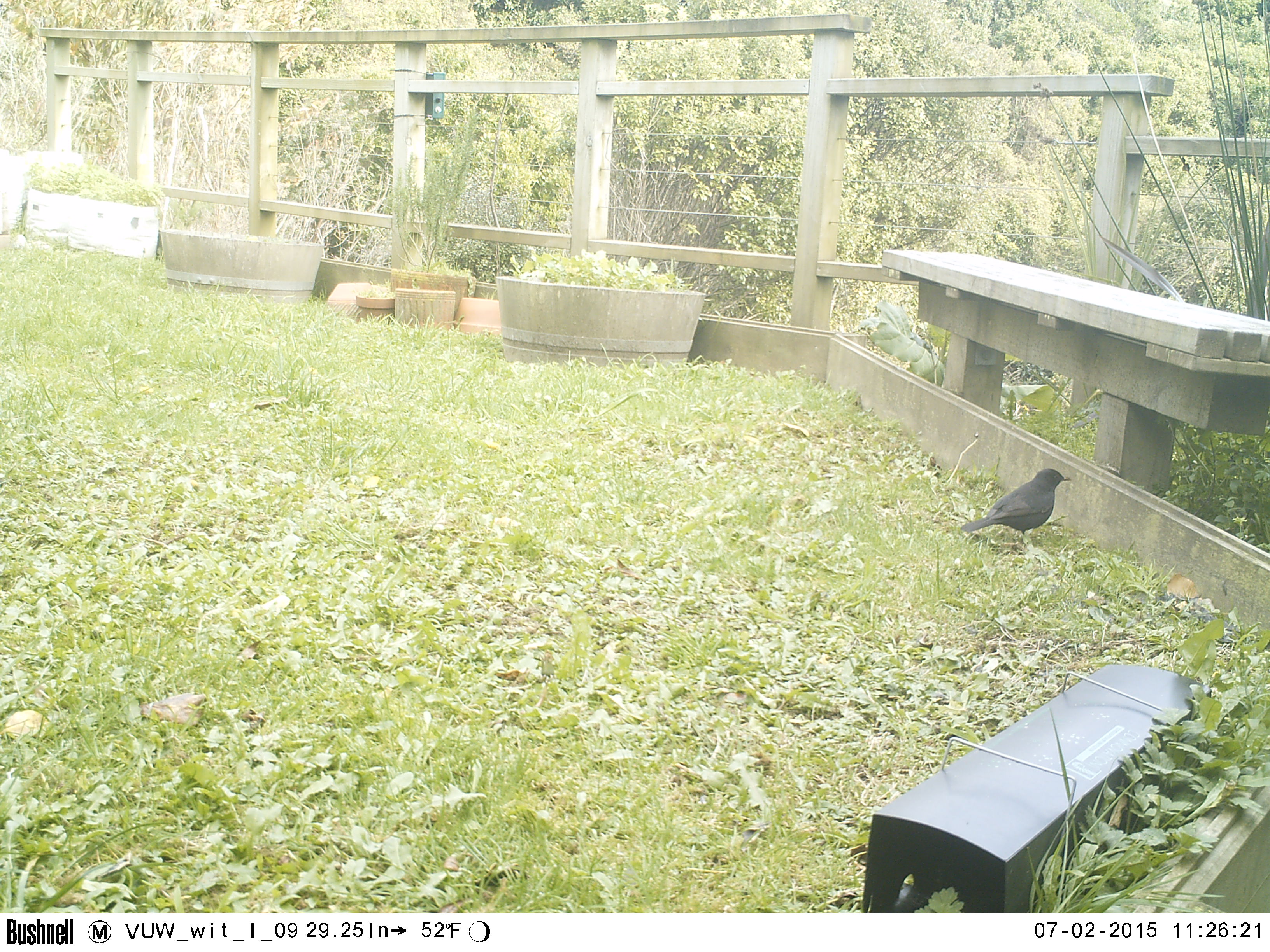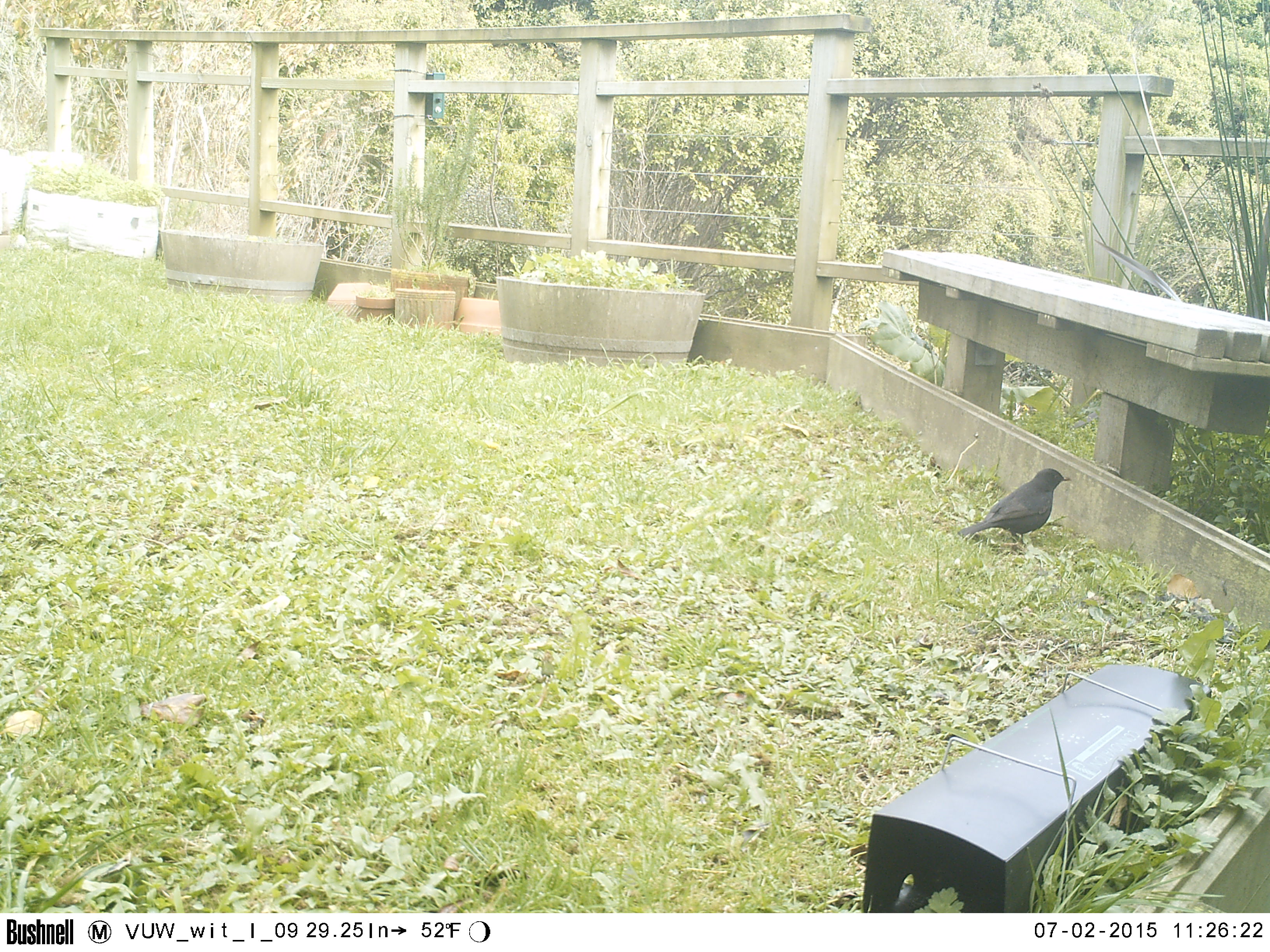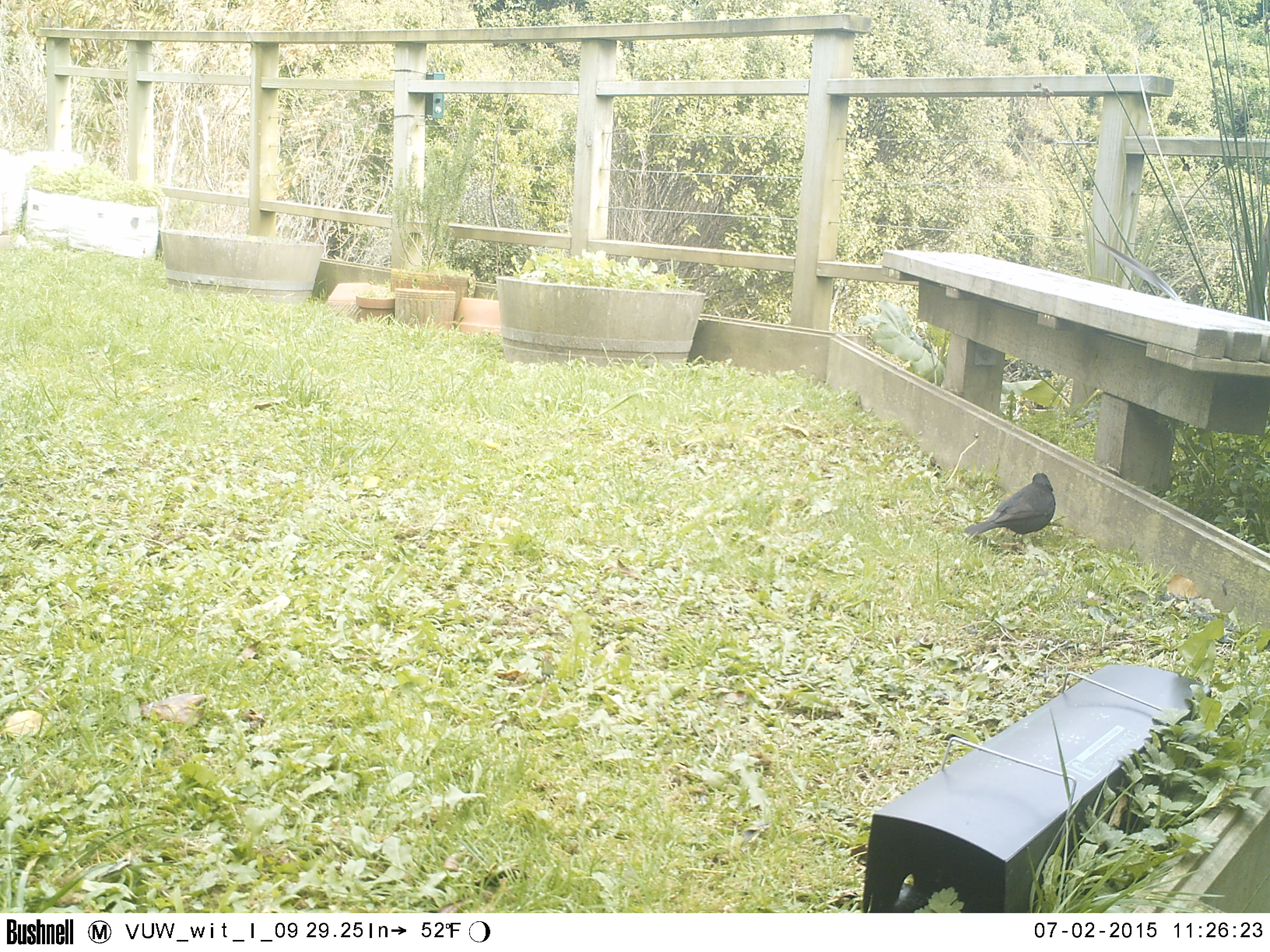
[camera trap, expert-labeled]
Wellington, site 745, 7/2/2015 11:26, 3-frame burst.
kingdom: Animalia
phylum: Chordata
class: Aves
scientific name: Aves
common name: bird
Bird (Aves).